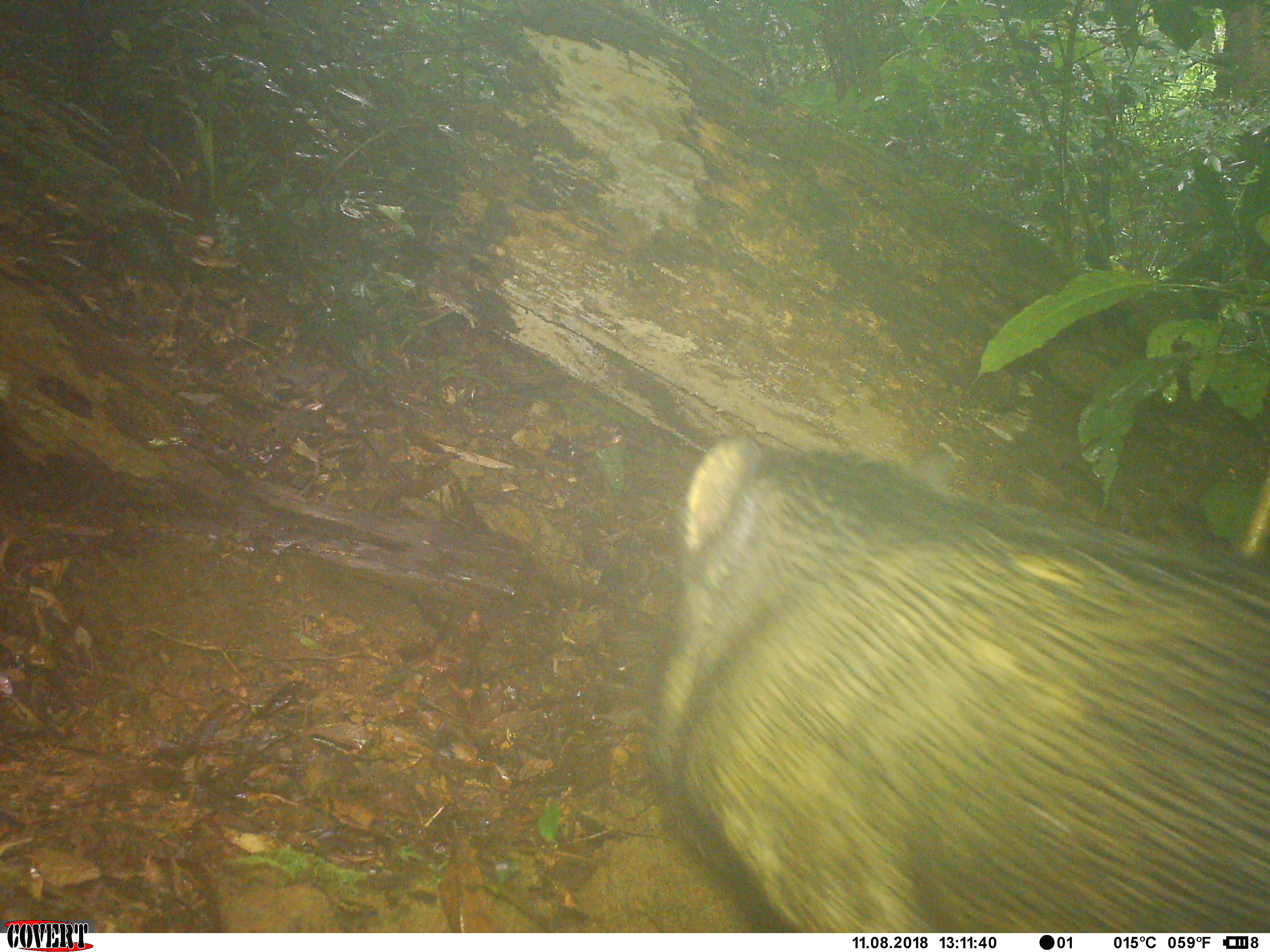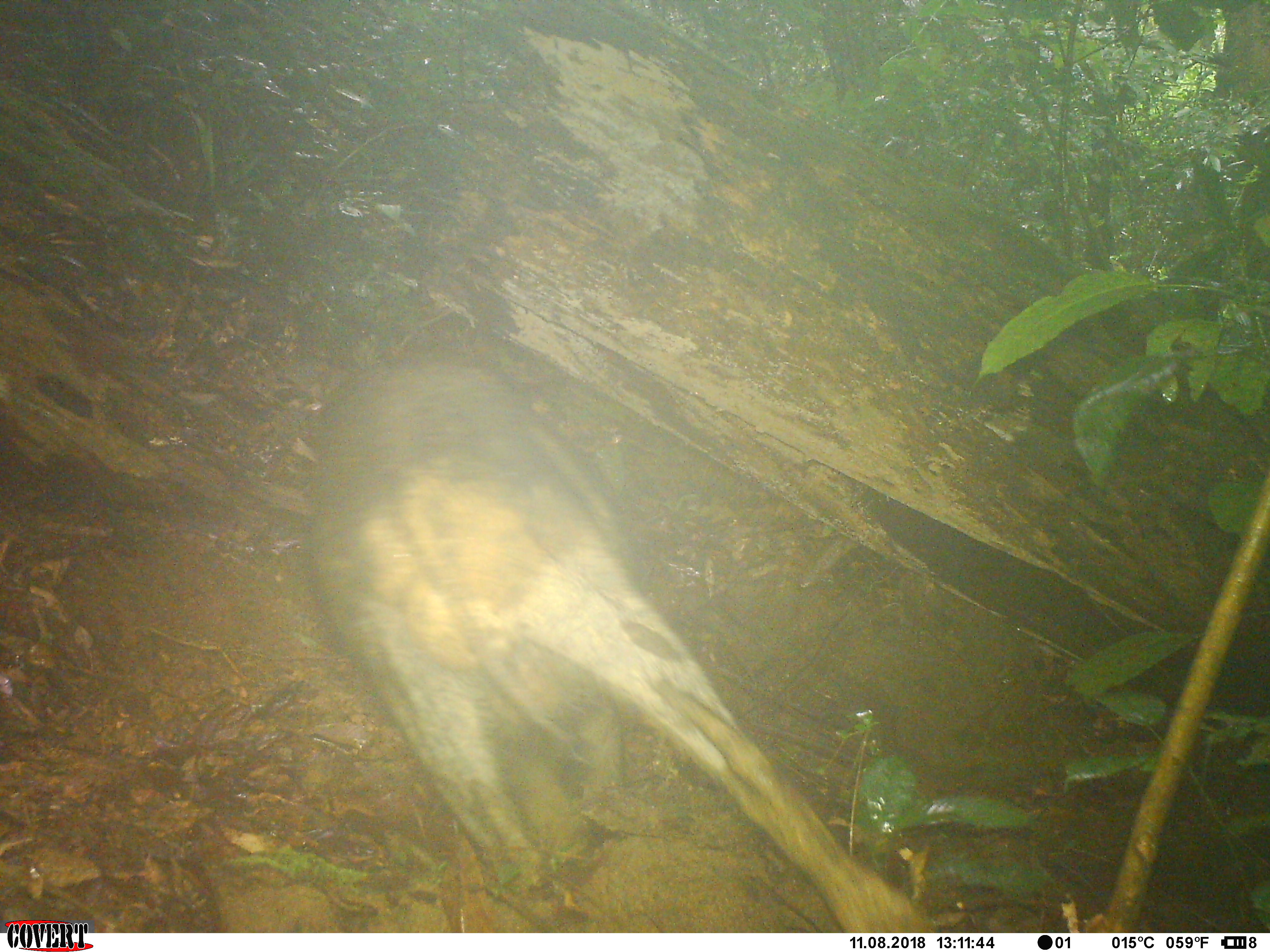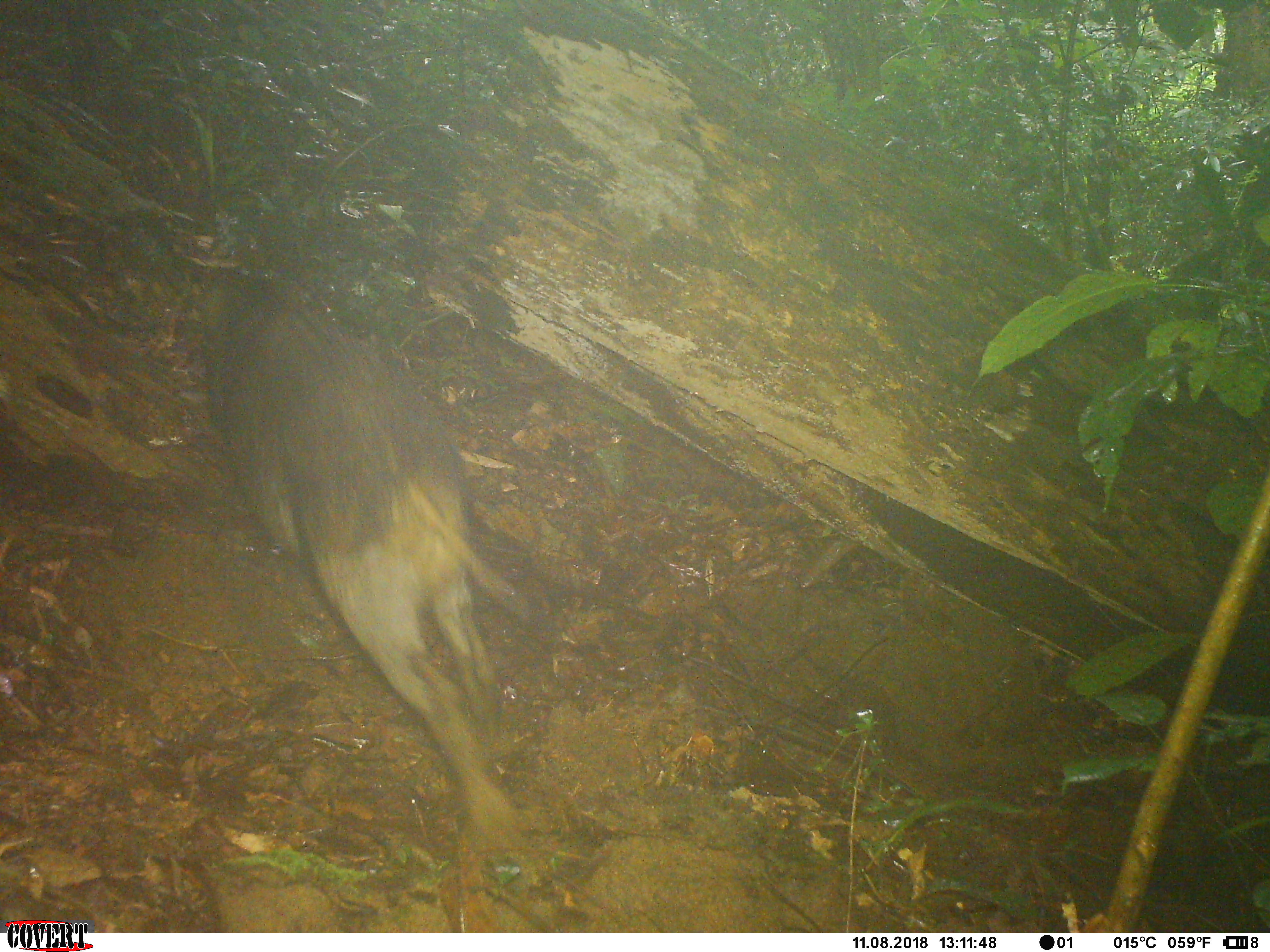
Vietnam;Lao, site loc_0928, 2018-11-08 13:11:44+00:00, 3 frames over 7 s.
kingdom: Animalia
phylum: Chordata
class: Mammalia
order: Artiodactyla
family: Suidae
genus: Sus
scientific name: Sus scrofa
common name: eurasian wild pig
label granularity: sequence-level